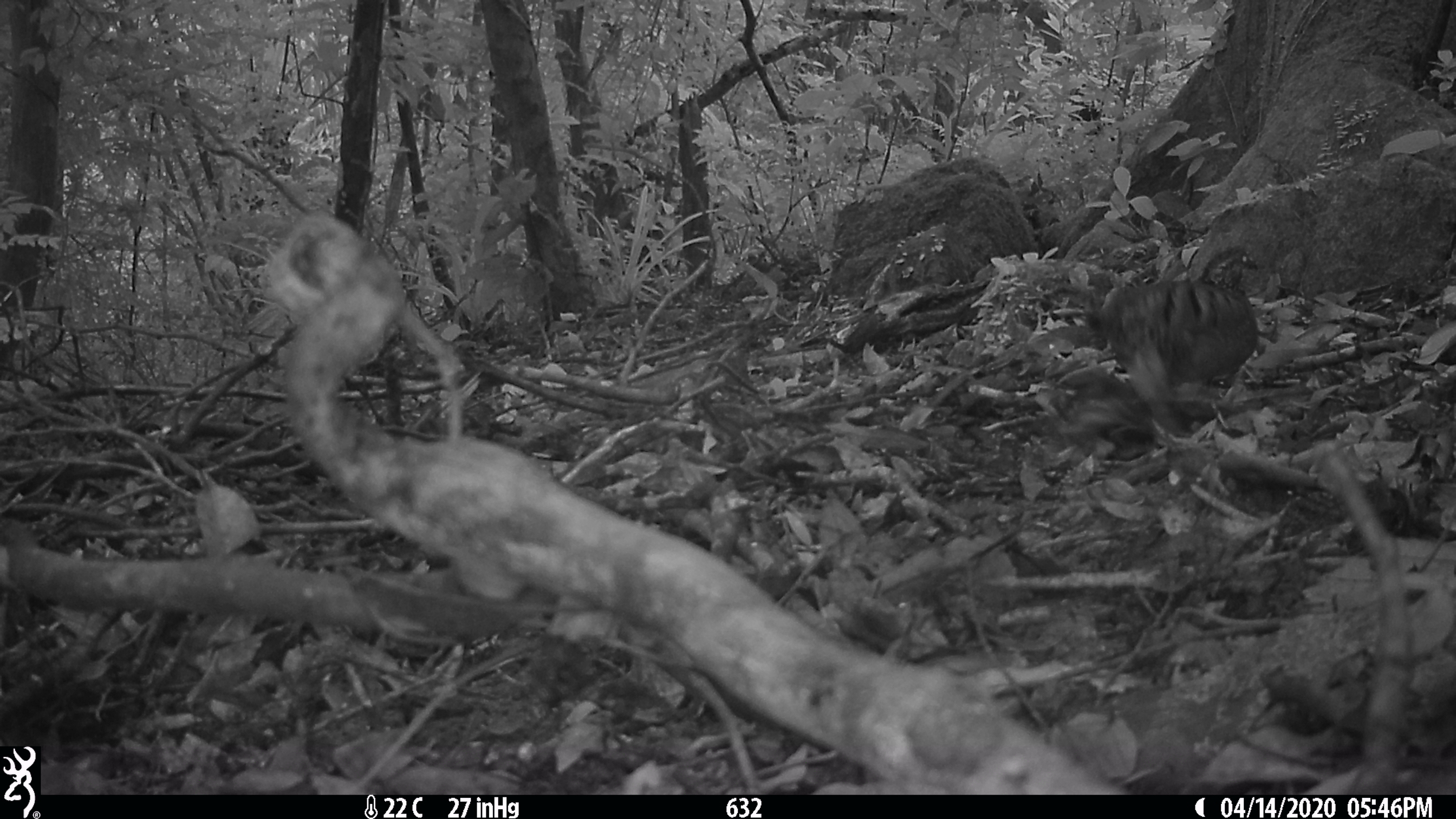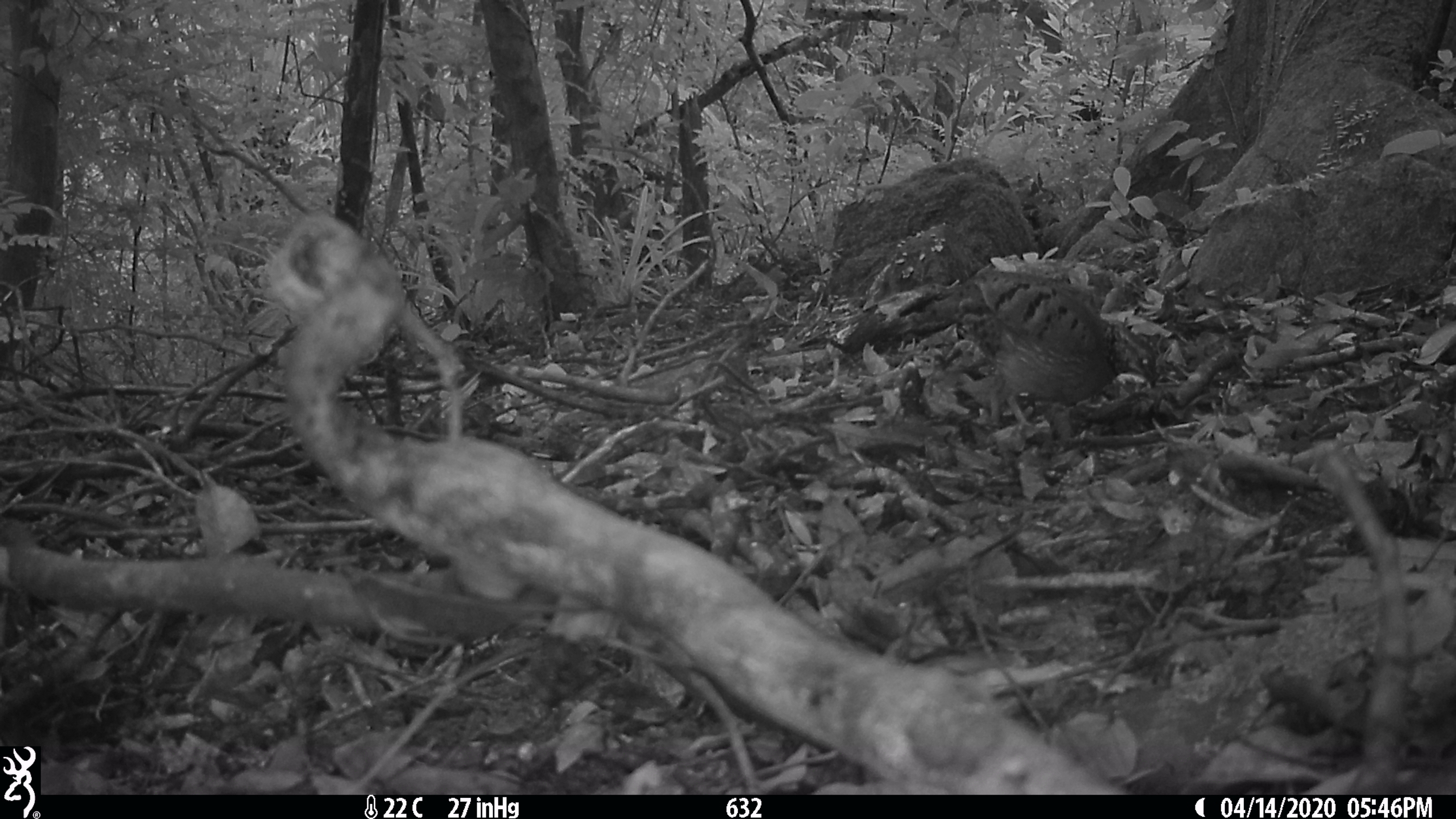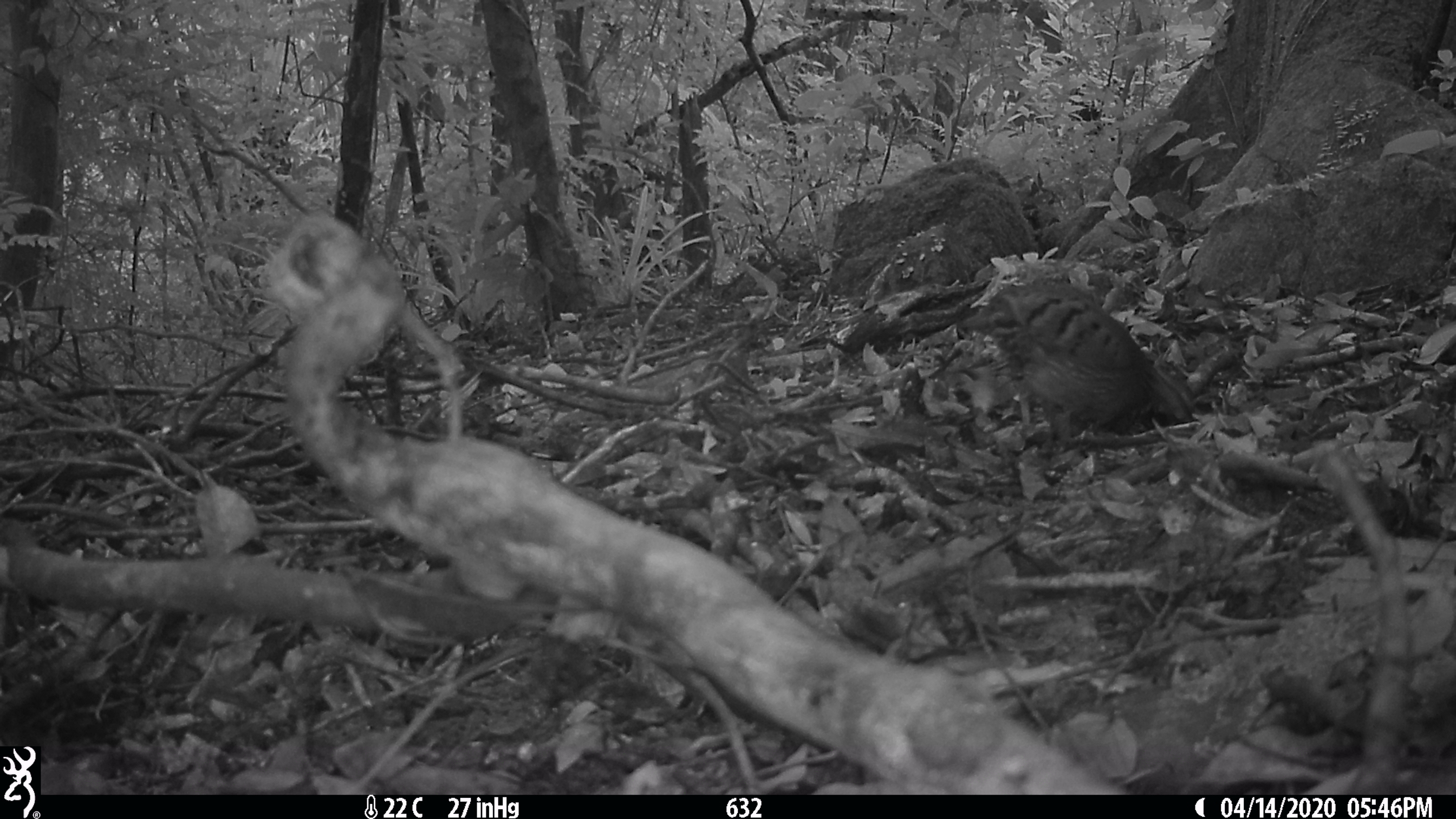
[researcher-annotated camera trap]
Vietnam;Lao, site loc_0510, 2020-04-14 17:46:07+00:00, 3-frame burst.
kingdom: Animalia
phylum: Chordata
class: Aves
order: Galliformes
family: Phasianidae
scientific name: Phasianidae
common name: partridge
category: unidentified partridge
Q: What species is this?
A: Unidentified partridge (partridge) (Phasianidae).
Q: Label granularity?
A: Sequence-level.